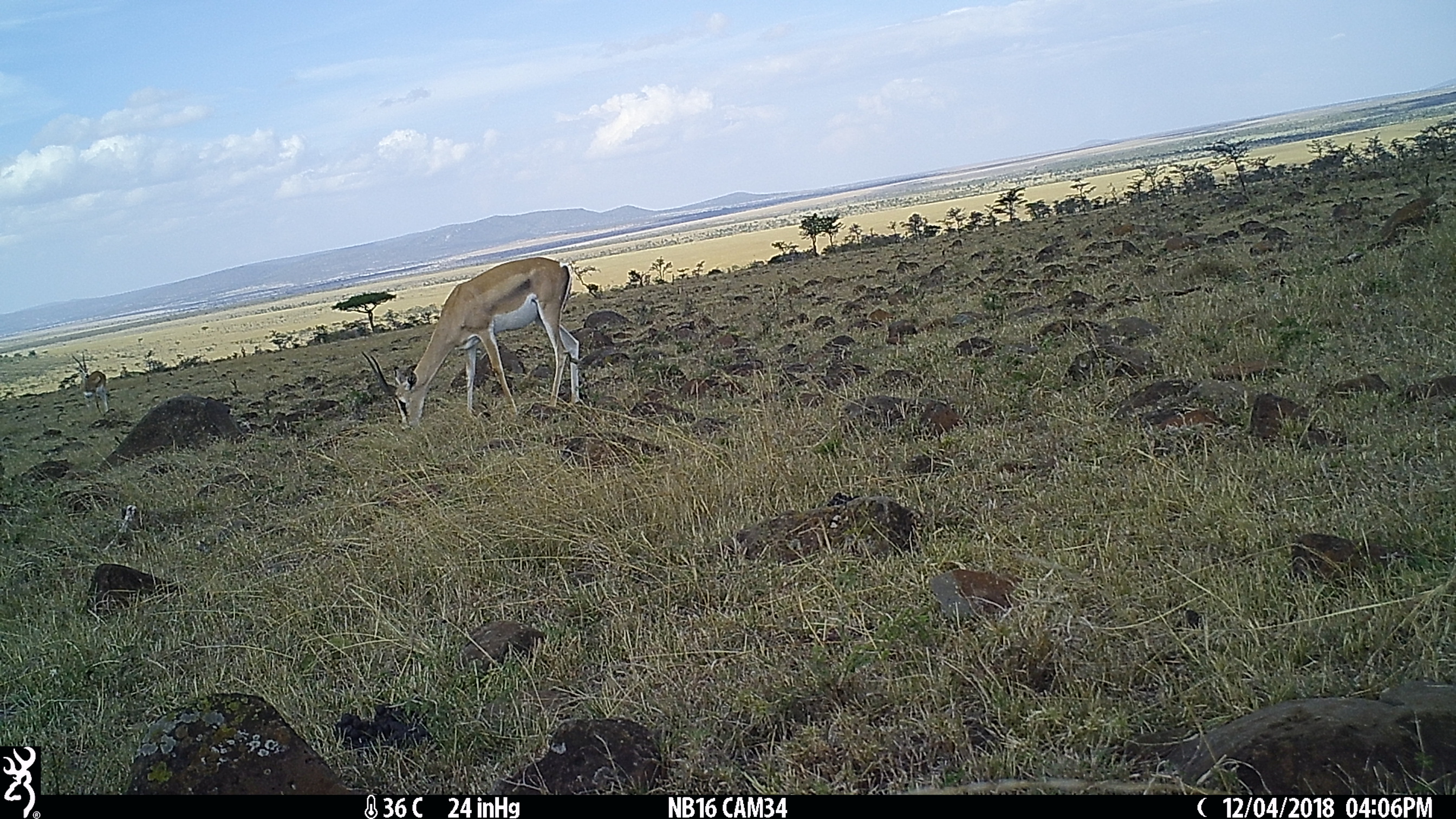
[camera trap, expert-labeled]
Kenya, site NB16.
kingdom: Animalia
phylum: Chordata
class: Mammalia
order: Artiodactyla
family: Bovidae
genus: Nanger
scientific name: Nanger granti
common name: grant's gazelle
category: gazelle grants